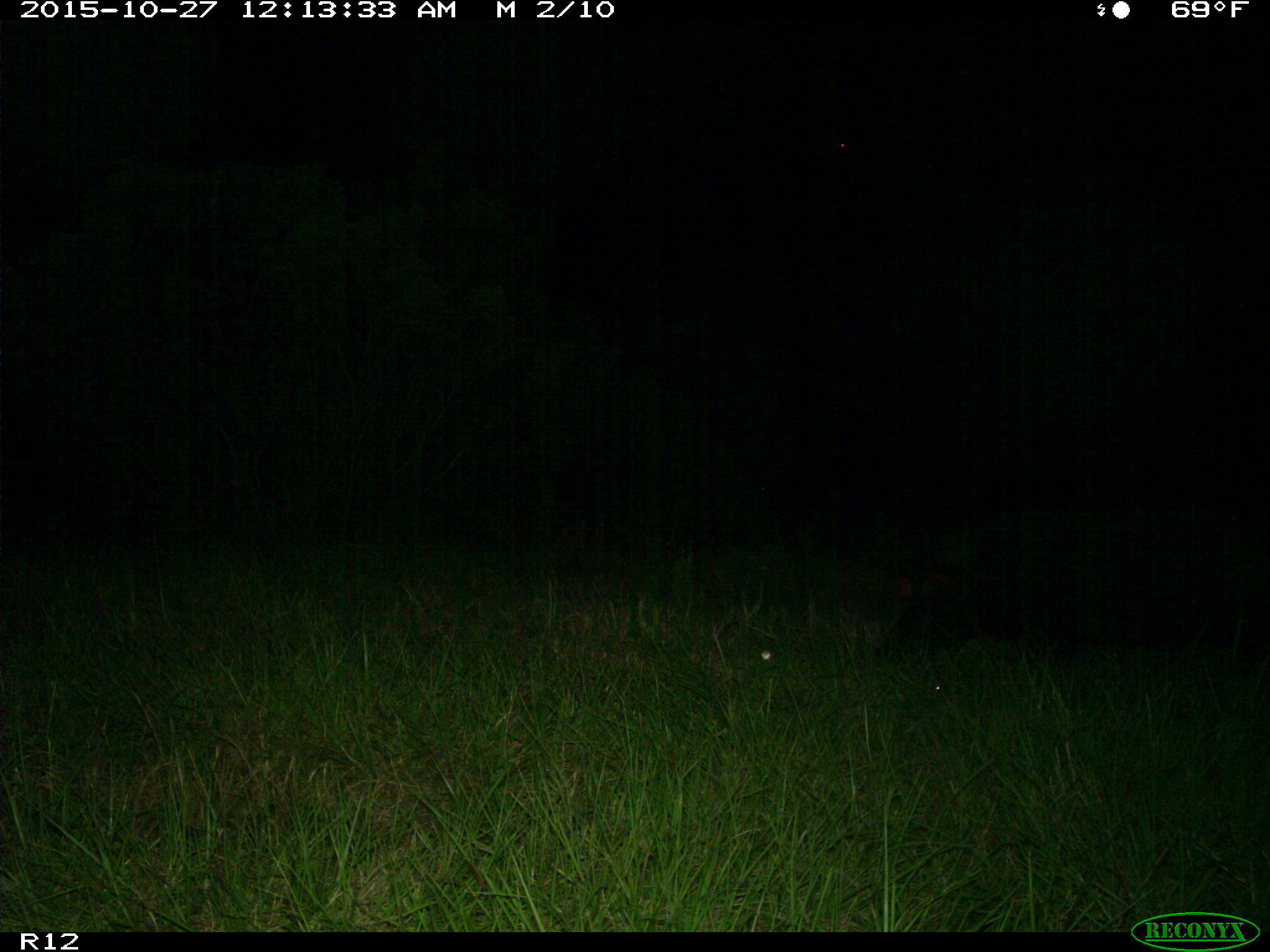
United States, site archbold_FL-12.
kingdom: Animalia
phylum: Chordata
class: Mammalia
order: Artiodactyla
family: Suidae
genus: Sus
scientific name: Sus scrofa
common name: wild boar